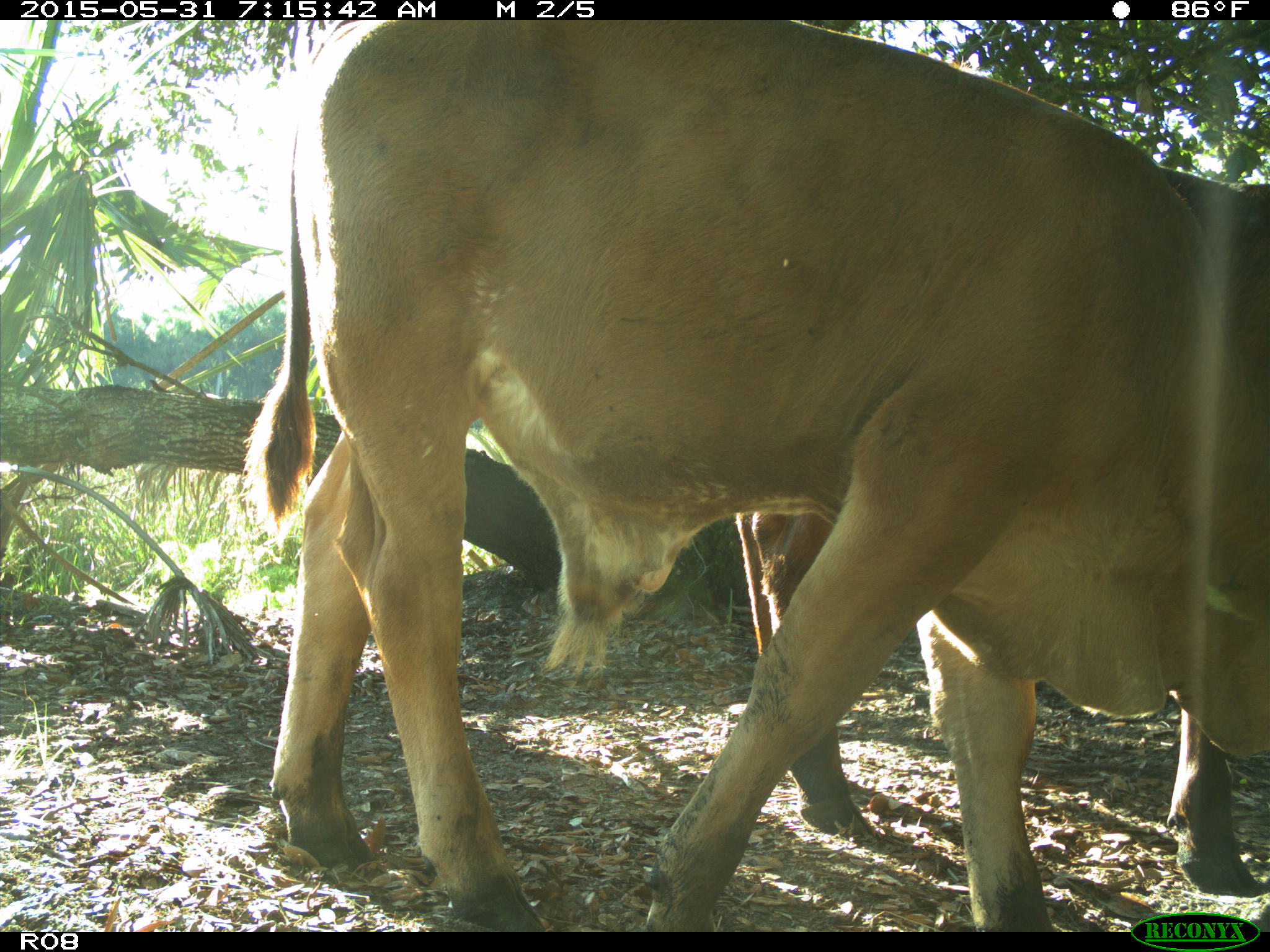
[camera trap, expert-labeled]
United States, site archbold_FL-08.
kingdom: Animalia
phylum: Chordata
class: Mammalia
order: Artiodactyla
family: Bovidae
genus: Bos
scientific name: Bos taurus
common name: domestic cow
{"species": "Bos taurus (domestic cow)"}